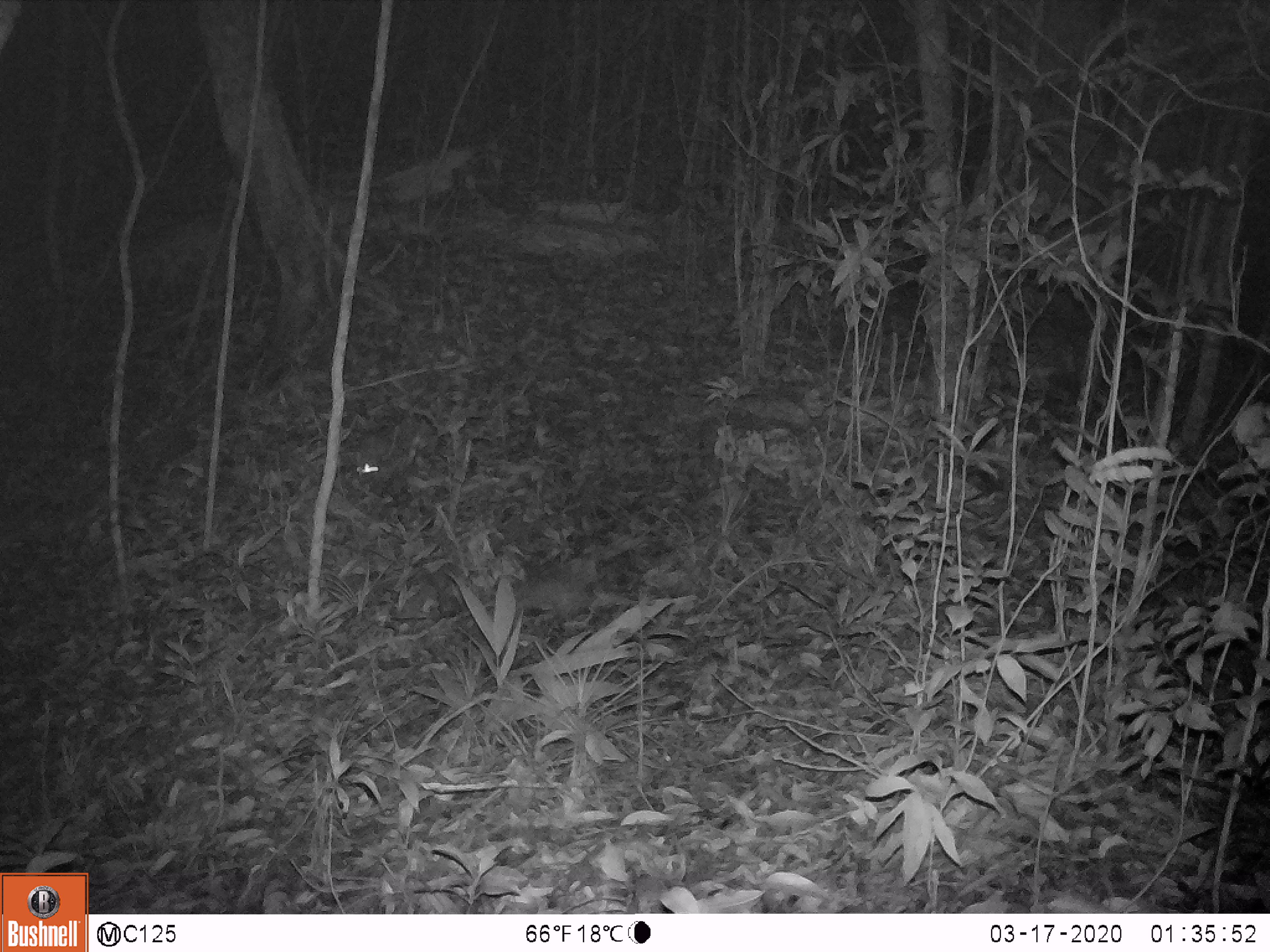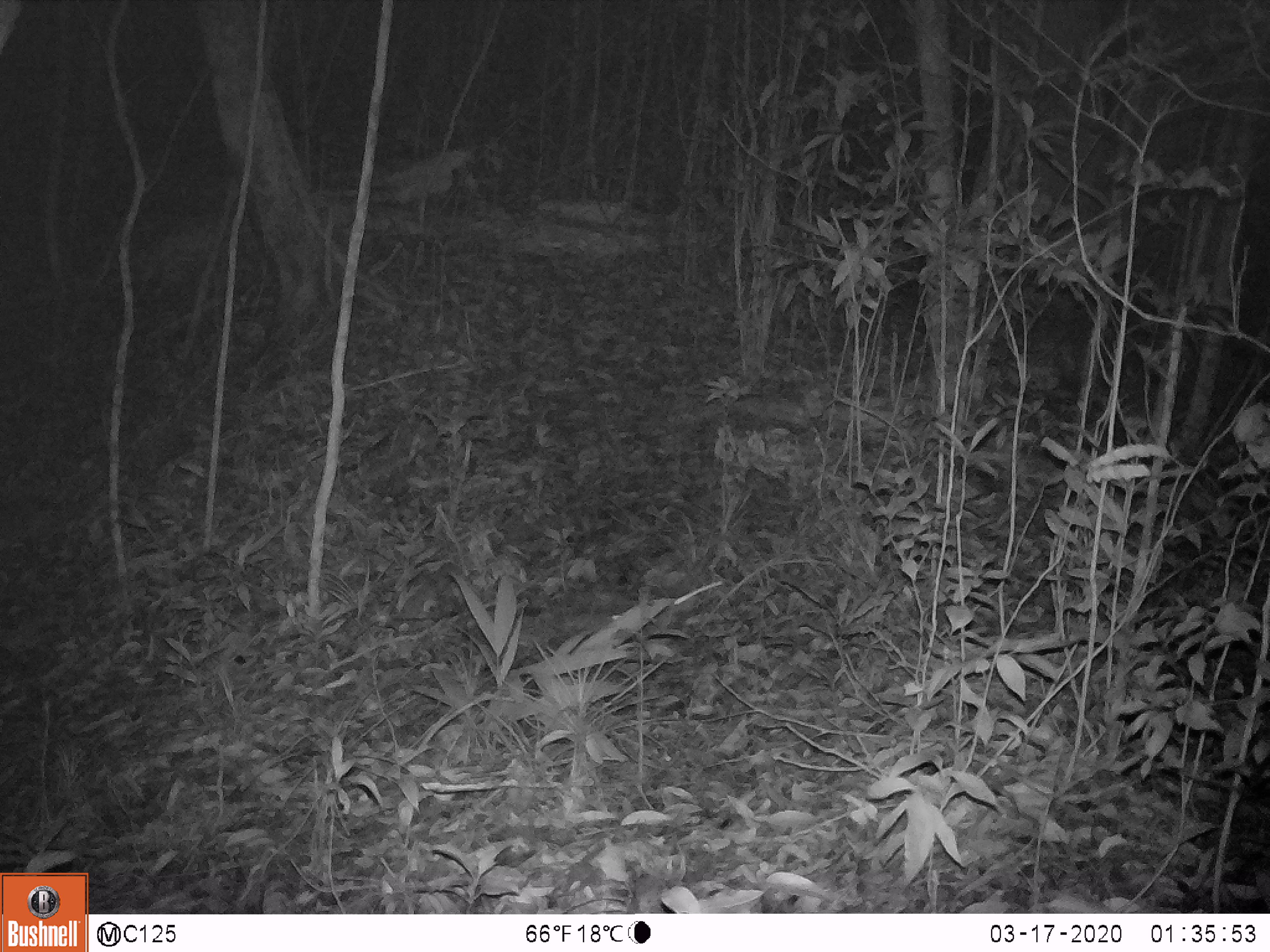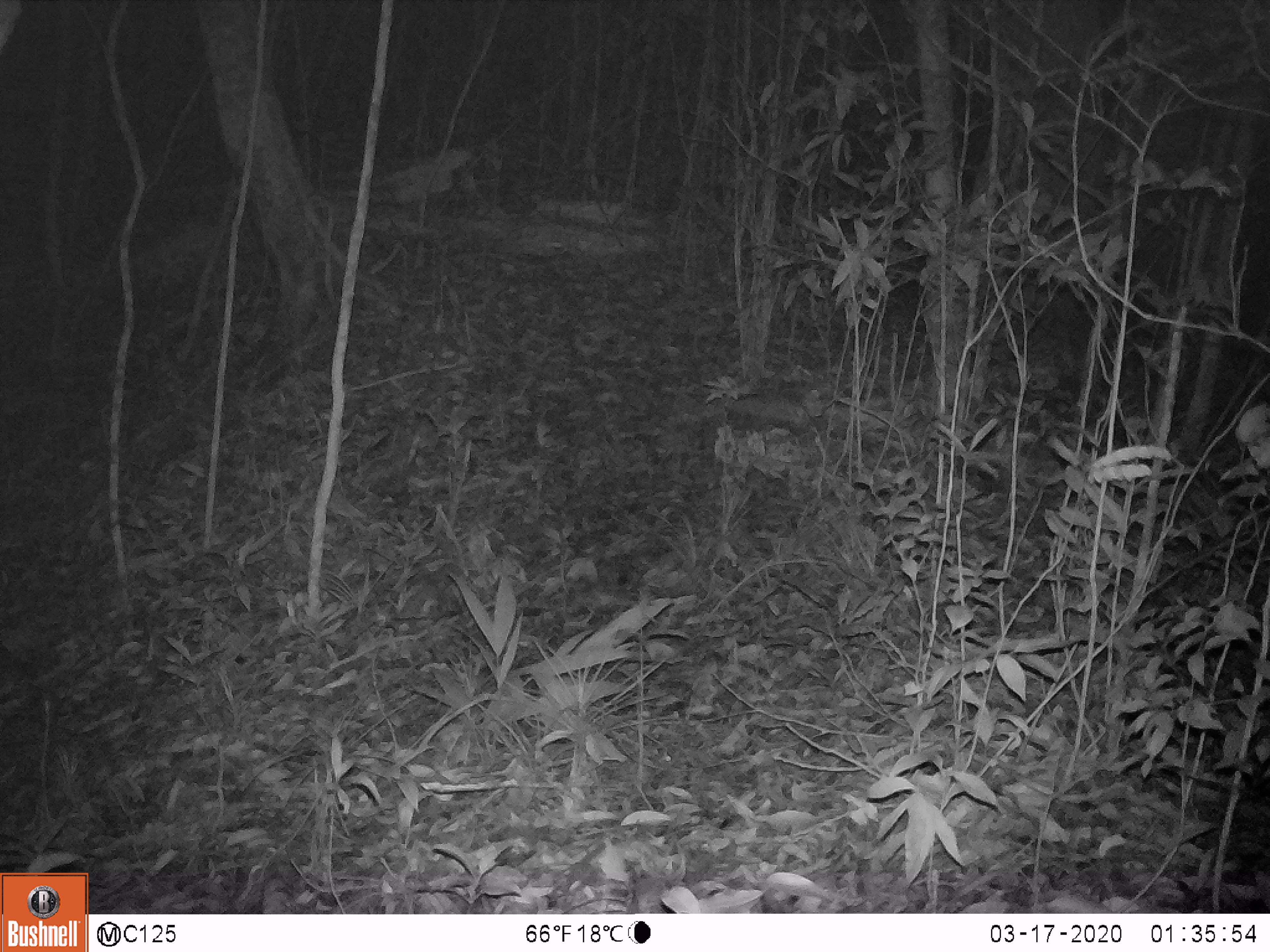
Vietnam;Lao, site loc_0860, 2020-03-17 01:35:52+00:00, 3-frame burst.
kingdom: Animalia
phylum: Chordata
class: Mammalia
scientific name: Mammalia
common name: mammal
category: unidentified small mammal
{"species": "unidentified small mammal (mammal) (Mammalia)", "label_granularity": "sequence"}